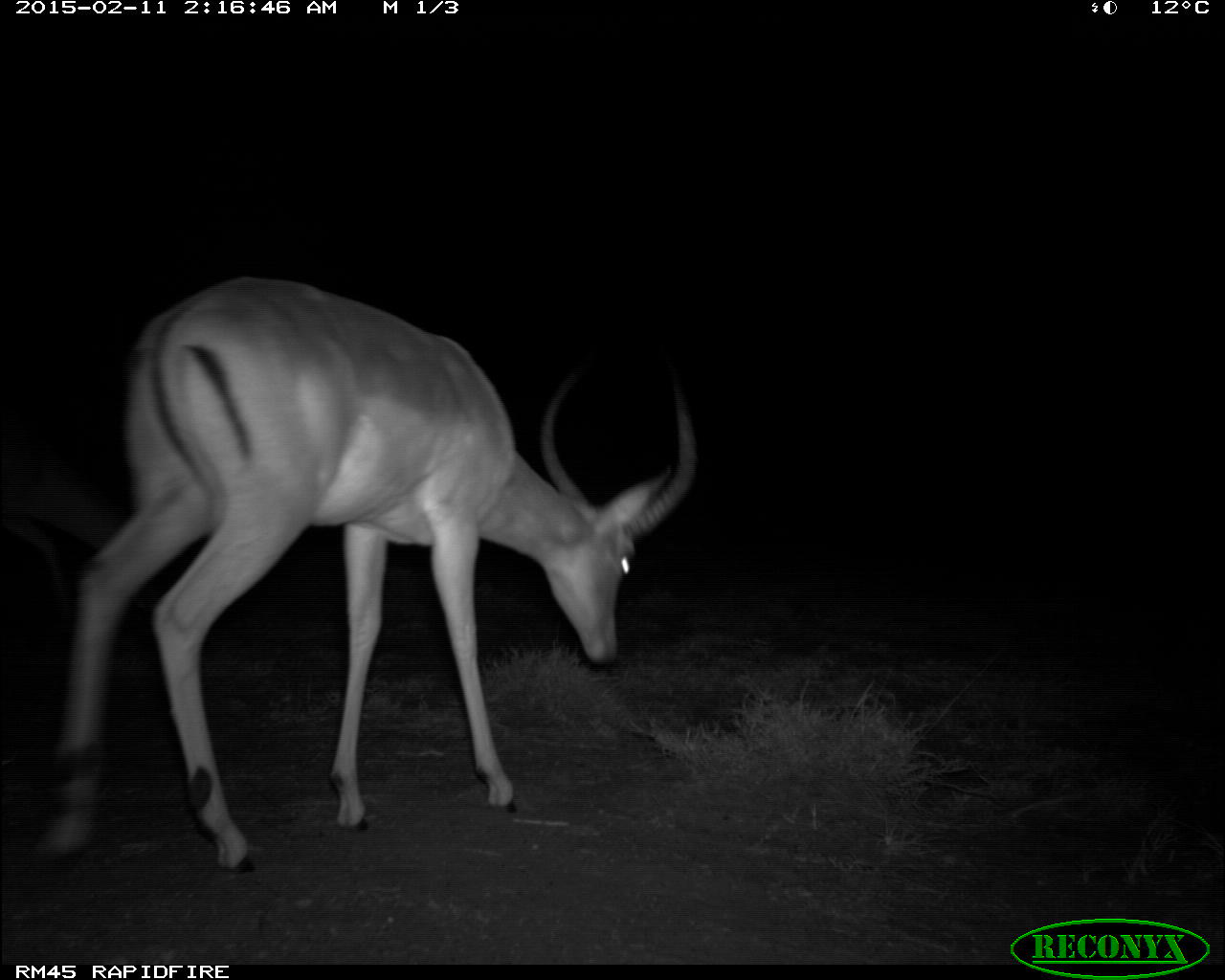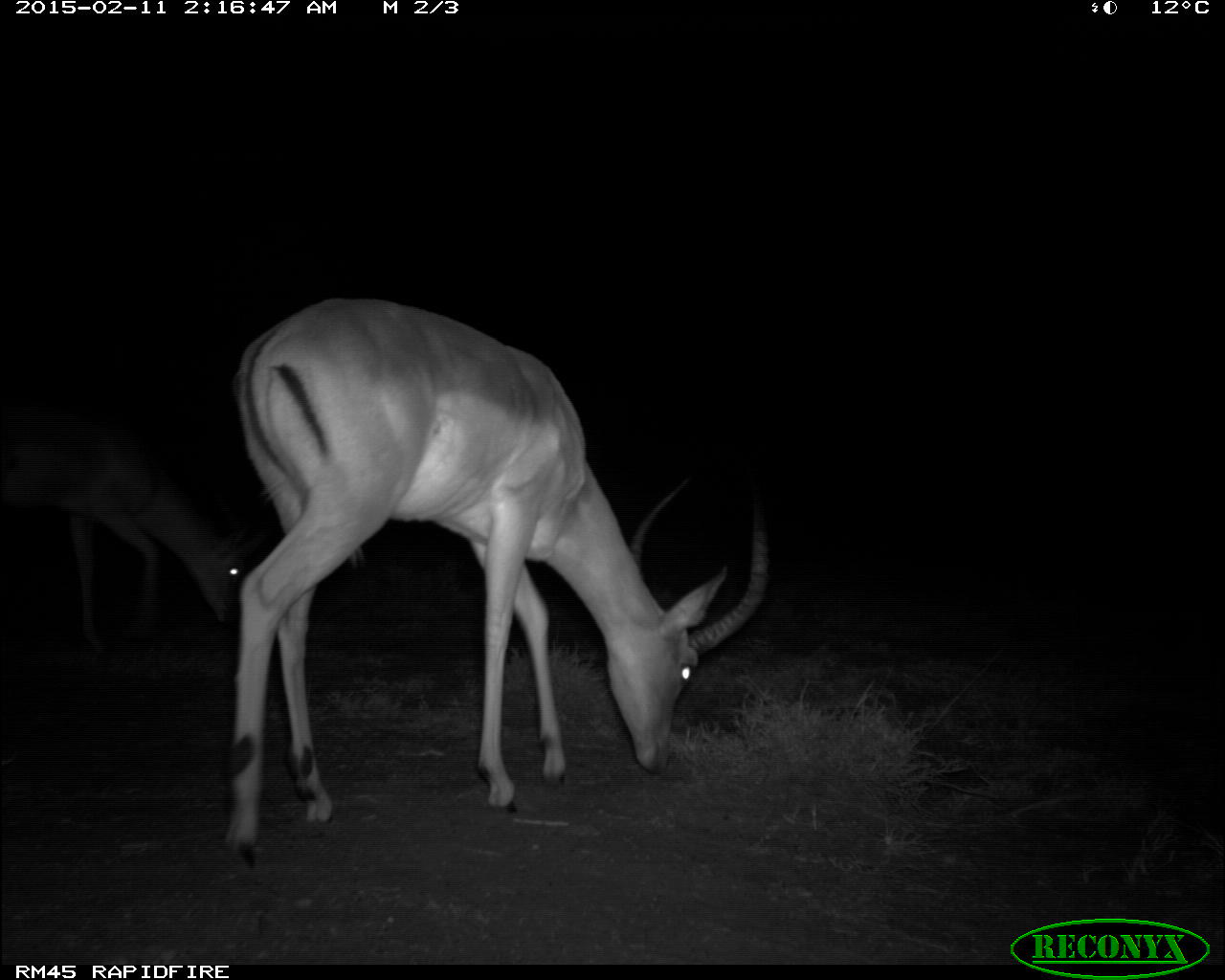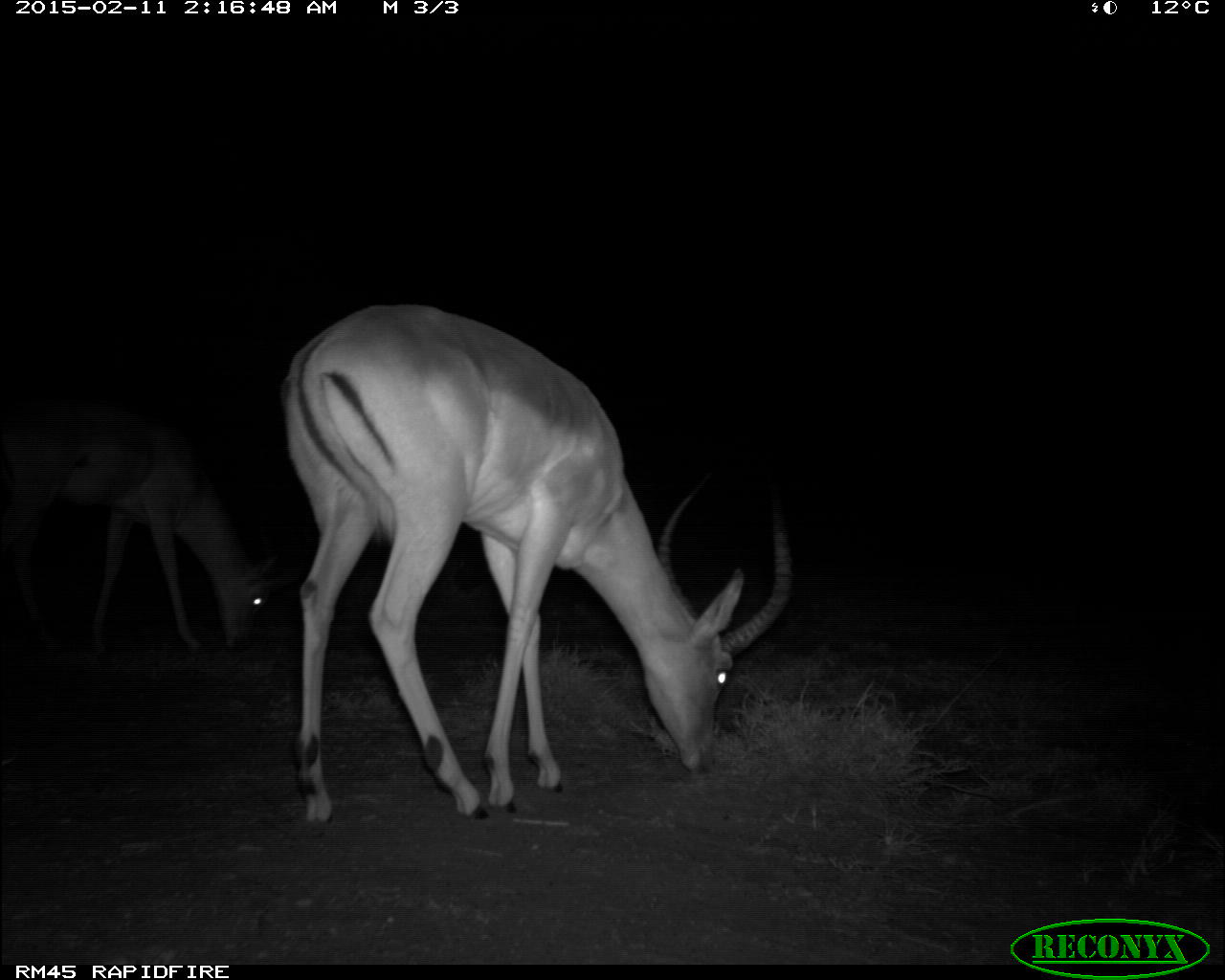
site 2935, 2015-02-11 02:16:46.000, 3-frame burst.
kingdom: Animalia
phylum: Chordata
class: Mammalia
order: Artiodactyla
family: Bovidae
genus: Aepyceros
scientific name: Aepyceros melampus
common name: impala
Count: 3.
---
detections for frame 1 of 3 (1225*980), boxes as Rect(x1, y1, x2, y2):
aepyceros melampus: Rect(21, 277, 698, 872); Rect(5, 406, 128, 611)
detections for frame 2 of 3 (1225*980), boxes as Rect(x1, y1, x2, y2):
aepyceros melampus: Rect(227, 299, 772, 868); Rect(0, 394, 252, 650)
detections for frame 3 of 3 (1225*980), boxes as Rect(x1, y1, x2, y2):
aepyceros melampus: Rect(276, 299, 796, 823); Rect(0, 410, 280, 648)